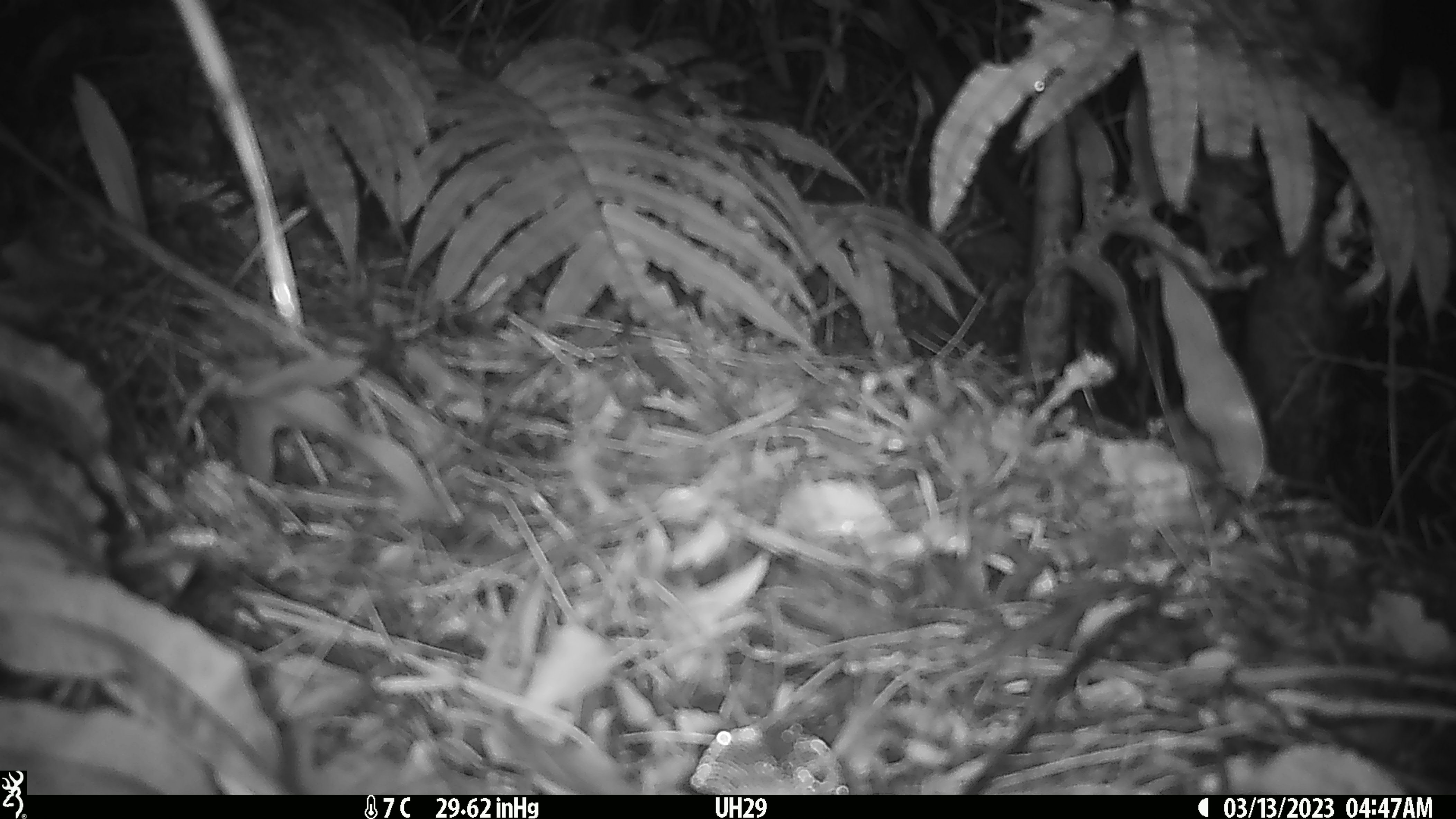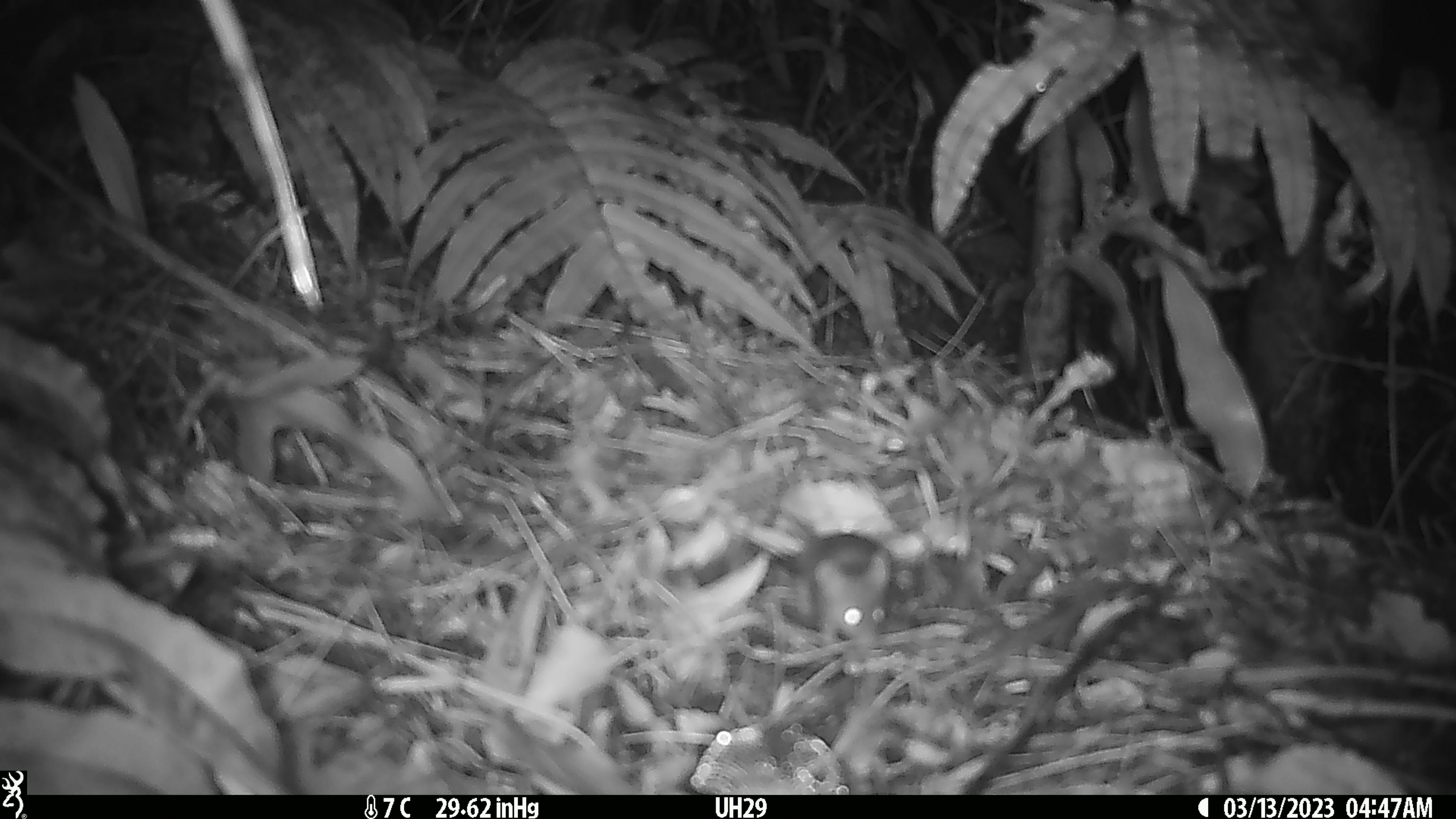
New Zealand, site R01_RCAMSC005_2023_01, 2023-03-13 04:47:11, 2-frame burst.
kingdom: Animalia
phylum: Chordata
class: Mammalia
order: Rodentia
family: Muridae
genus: Mus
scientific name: Mus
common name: mouse